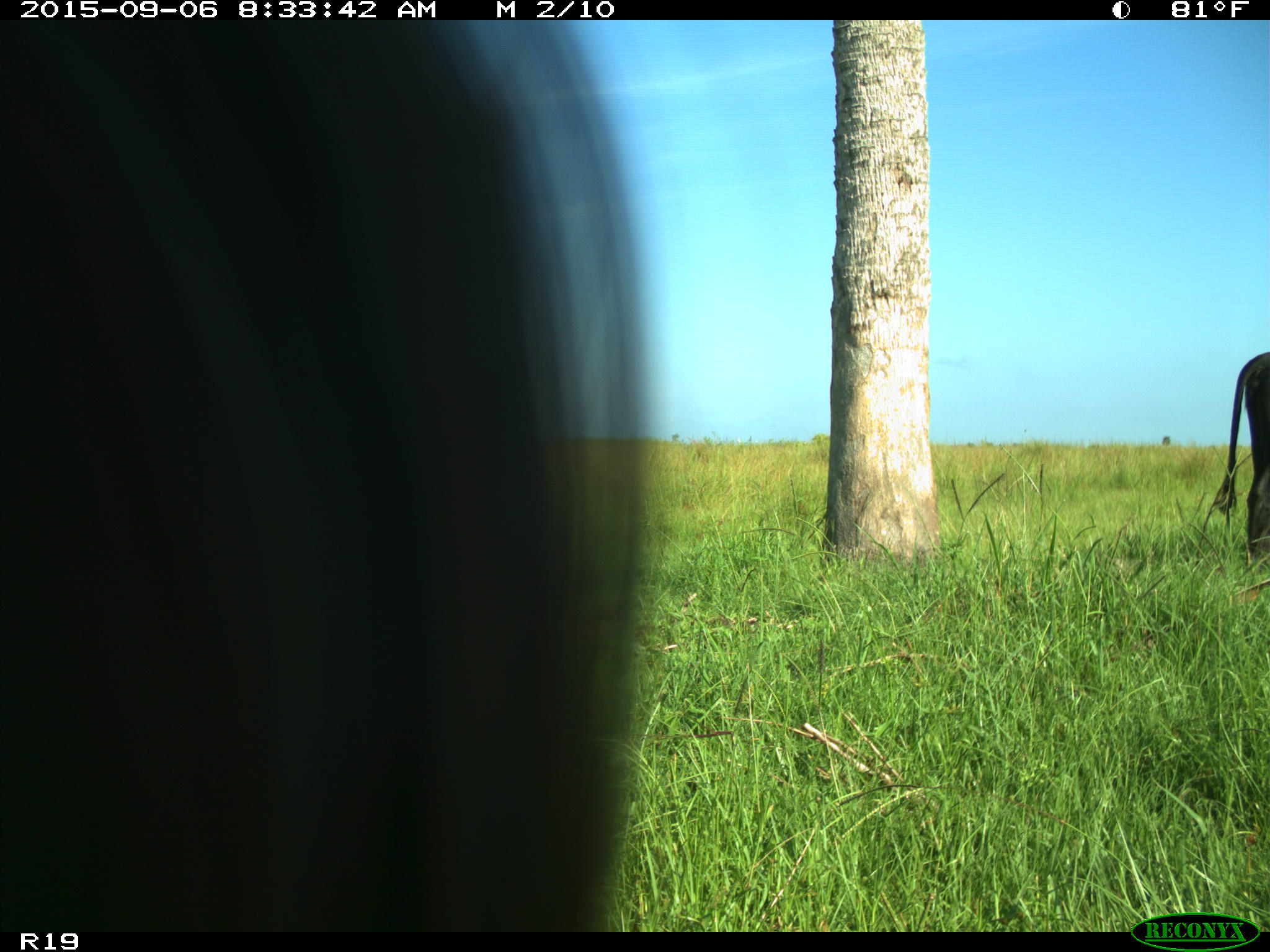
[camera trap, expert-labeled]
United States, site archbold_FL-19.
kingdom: Animalia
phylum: Chordata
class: Mammalia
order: Artiodactyla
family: Bovidae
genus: Bos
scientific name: Bos taurus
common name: domestic cow